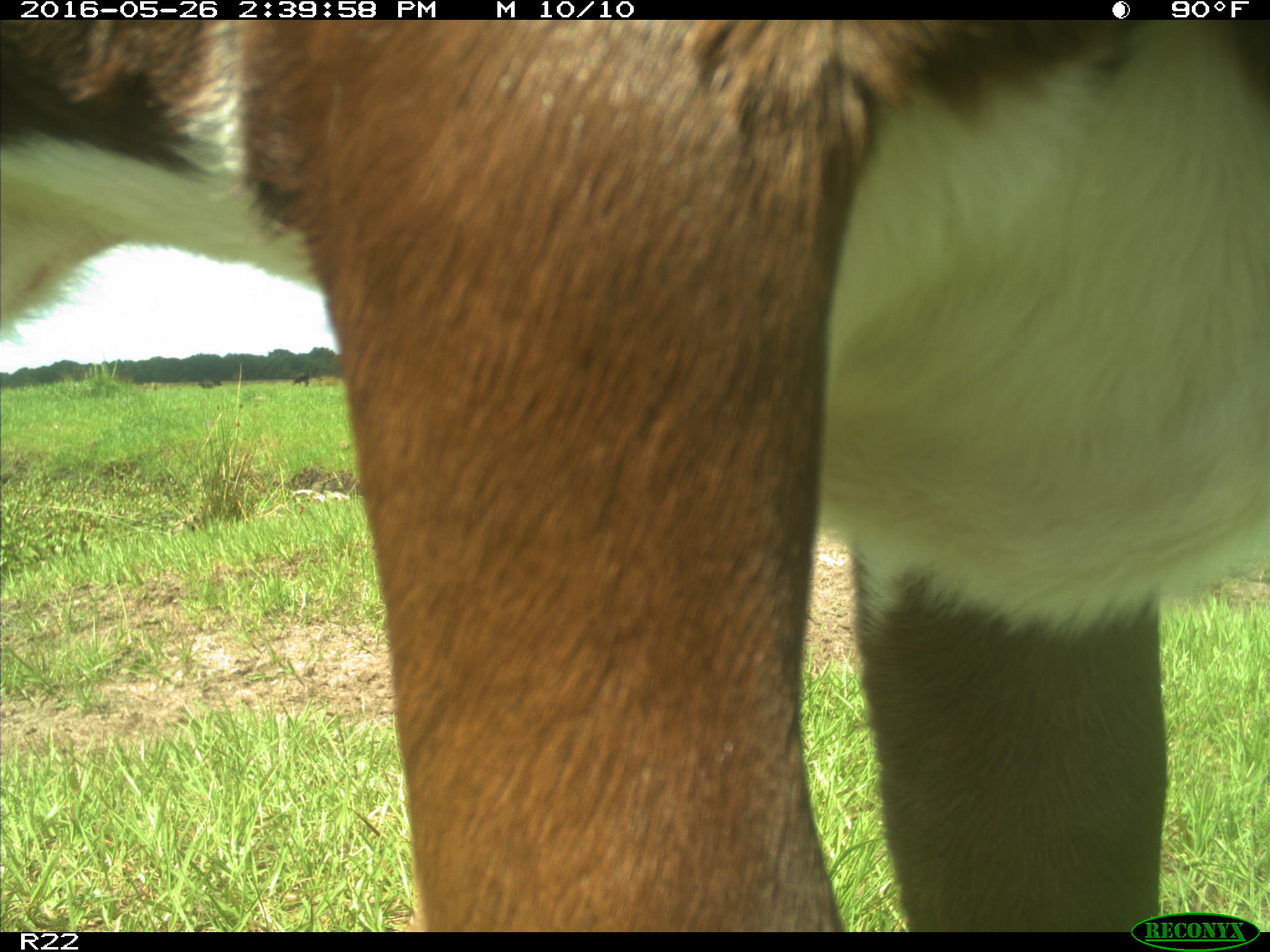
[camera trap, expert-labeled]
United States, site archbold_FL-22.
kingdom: Animalia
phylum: Chordata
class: Mammalia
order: Artiodactyla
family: Bovidae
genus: Bos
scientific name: Bos taurus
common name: domestic cow